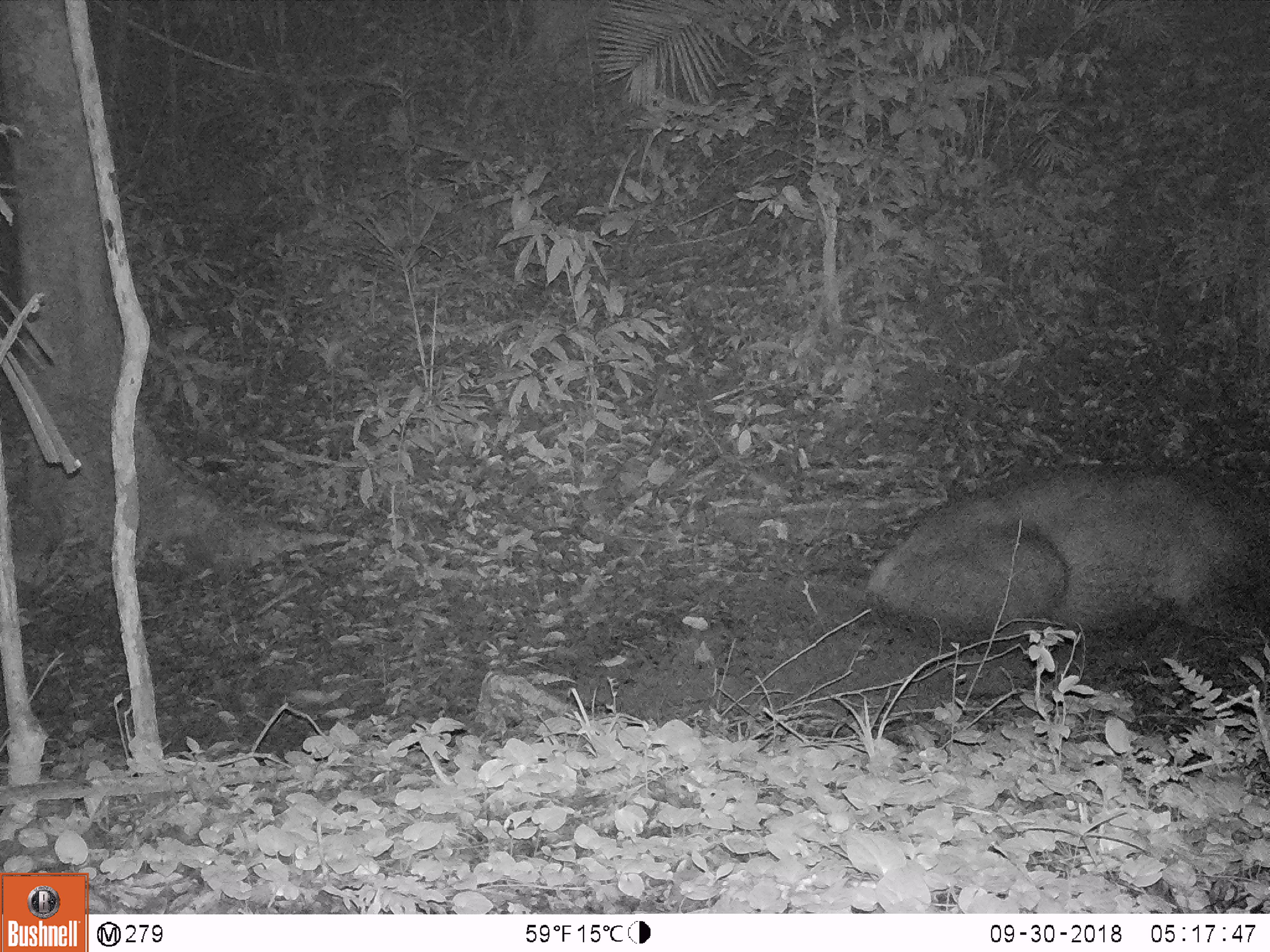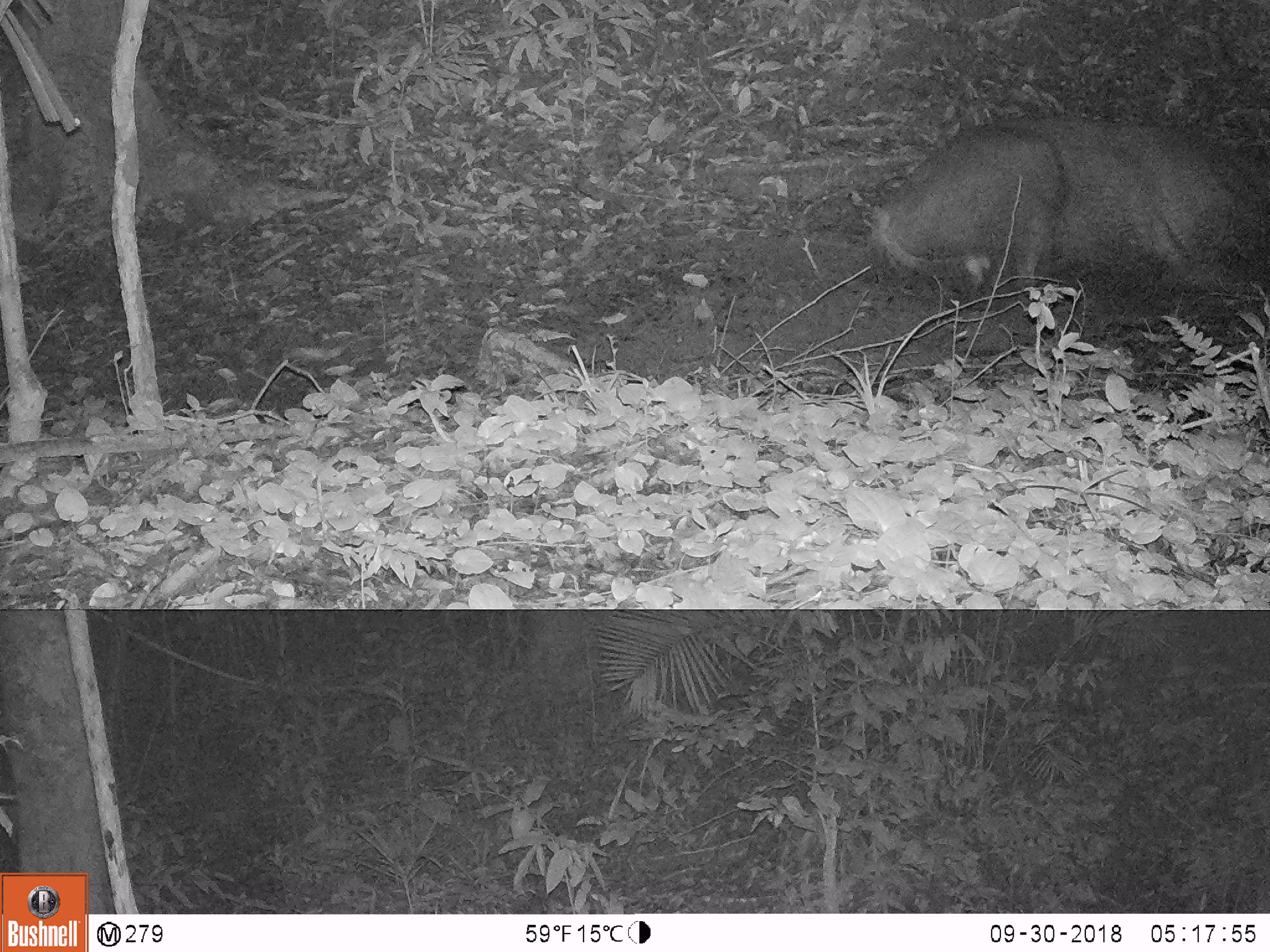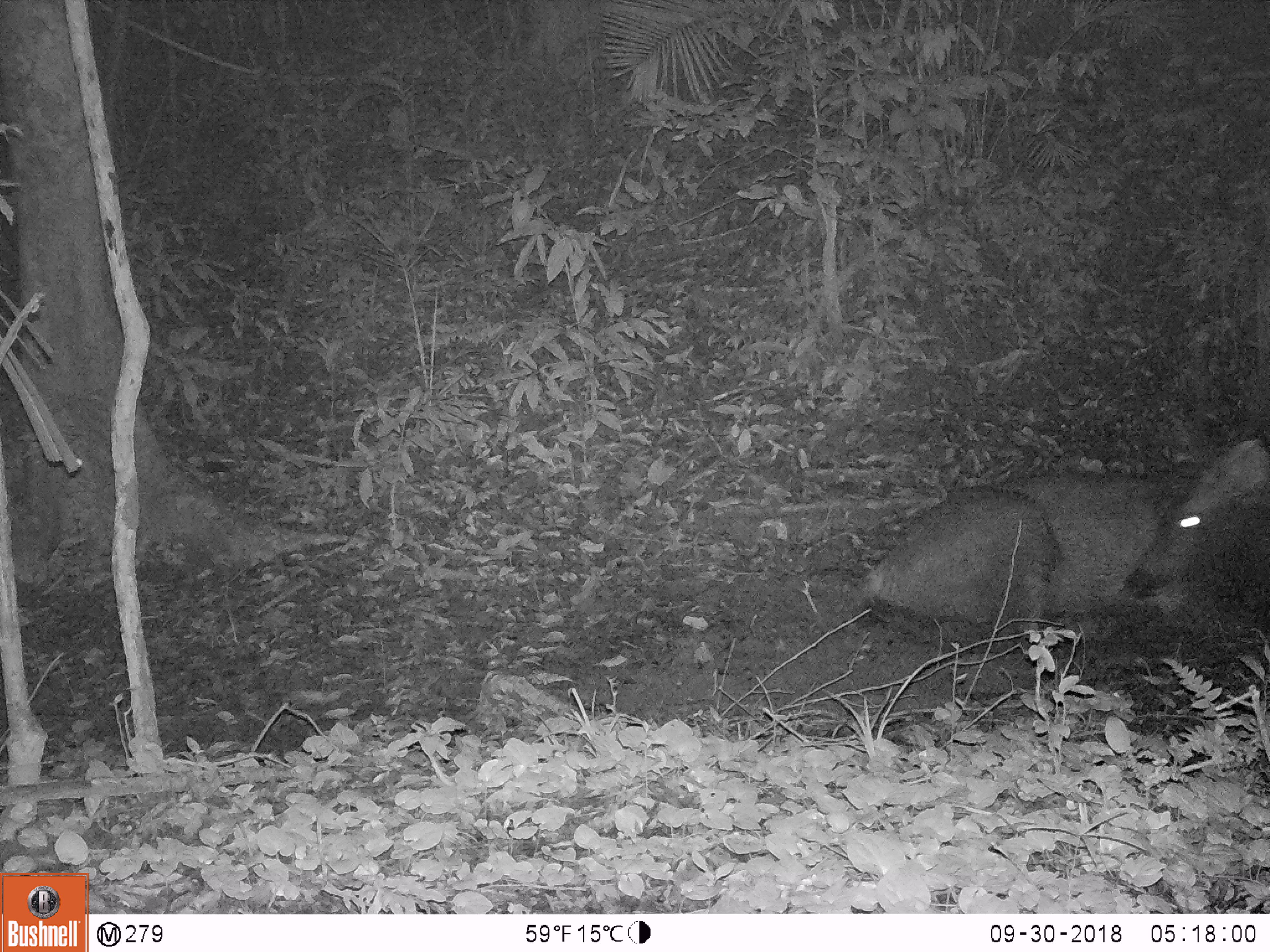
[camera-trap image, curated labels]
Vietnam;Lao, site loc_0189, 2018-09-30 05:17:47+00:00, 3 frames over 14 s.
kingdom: Animalia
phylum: Chordata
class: Mammalia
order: Artiodactyla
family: Cervidae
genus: Rusa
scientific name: Rusa unicolor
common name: sambar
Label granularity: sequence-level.